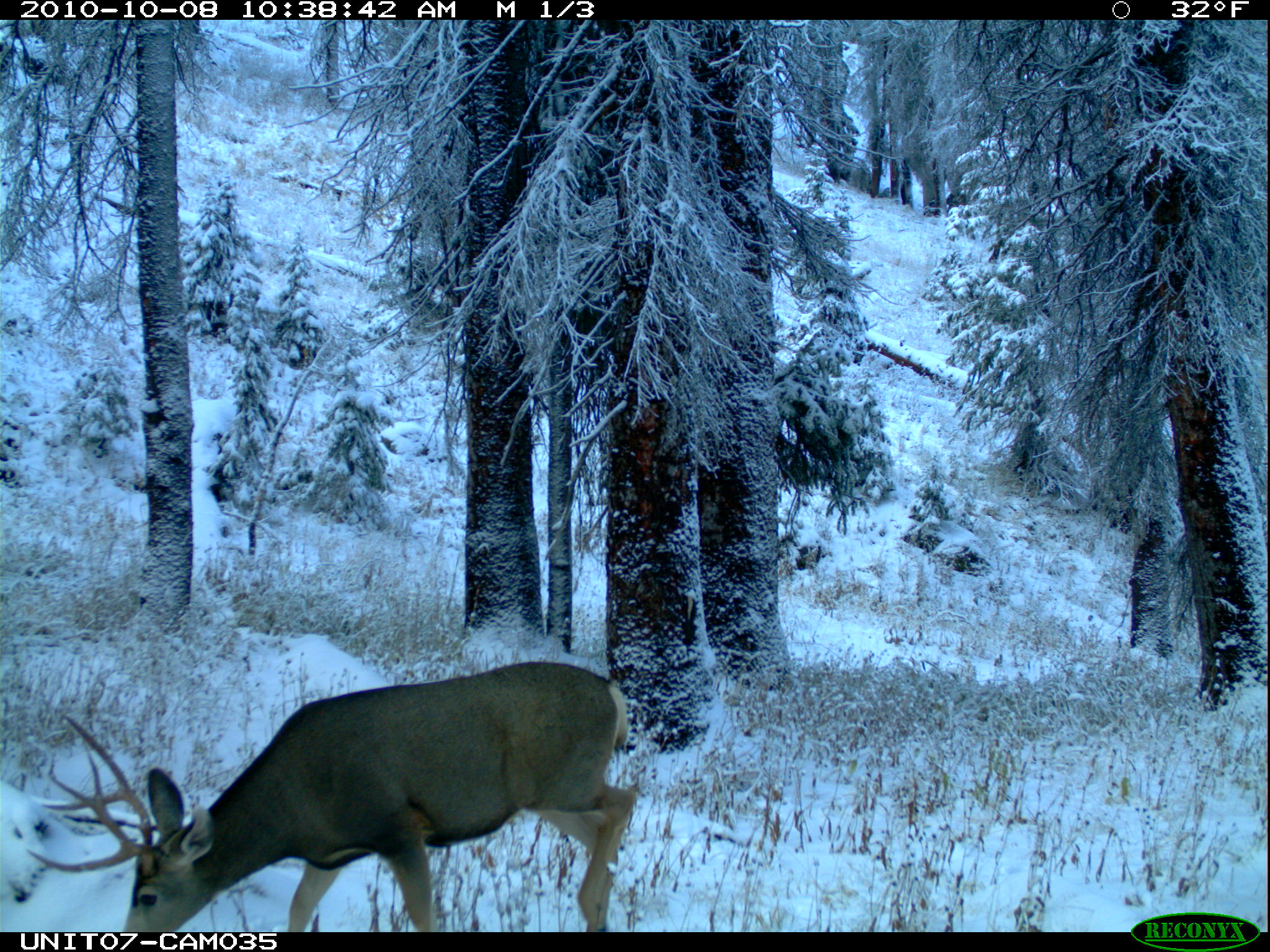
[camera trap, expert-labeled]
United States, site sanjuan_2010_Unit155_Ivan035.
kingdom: Animalia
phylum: Chordata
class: Mammalia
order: Artiodactyla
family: Cervidae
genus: Odocoileus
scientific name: Odocoileus hemionus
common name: mule deer